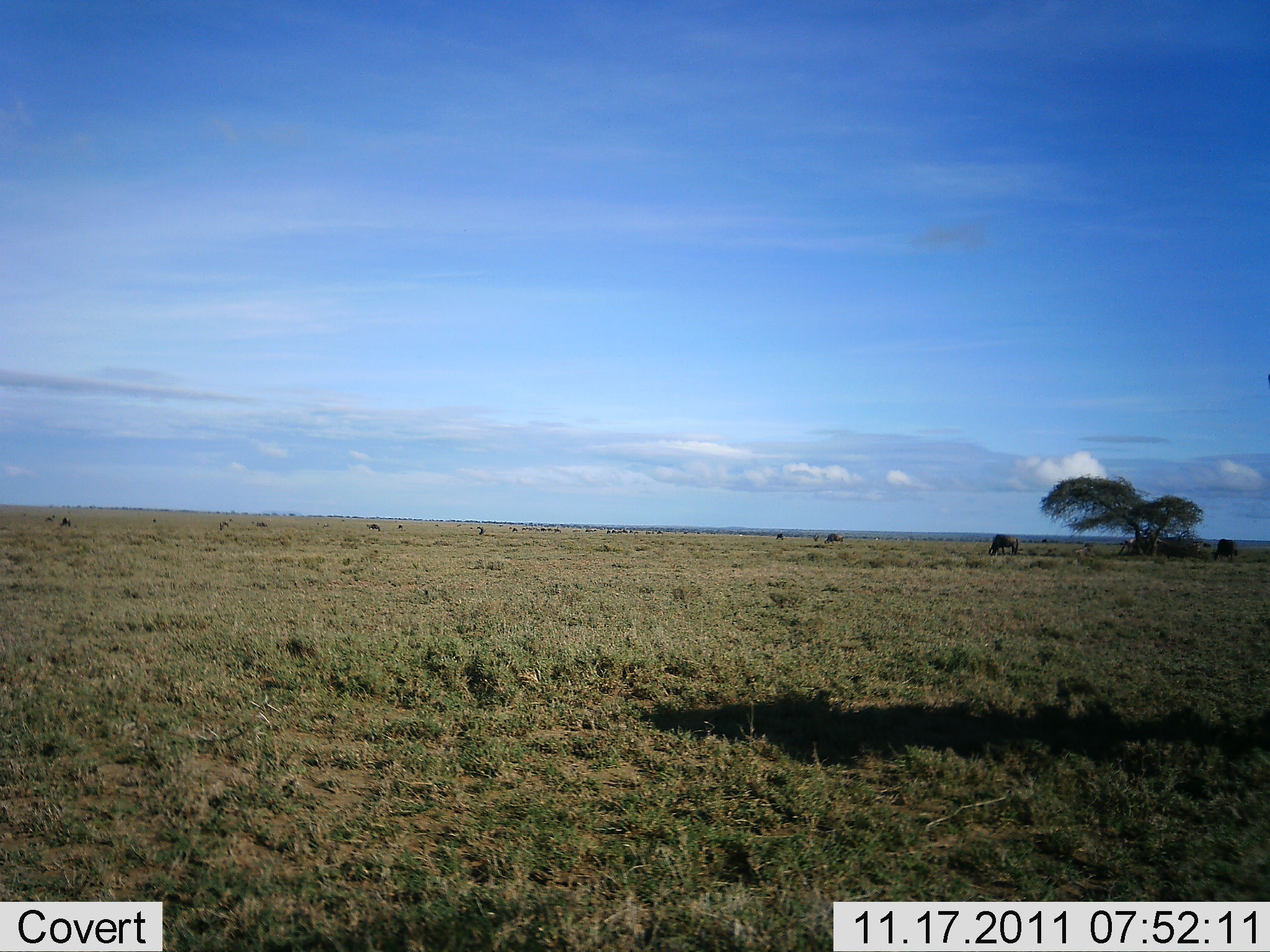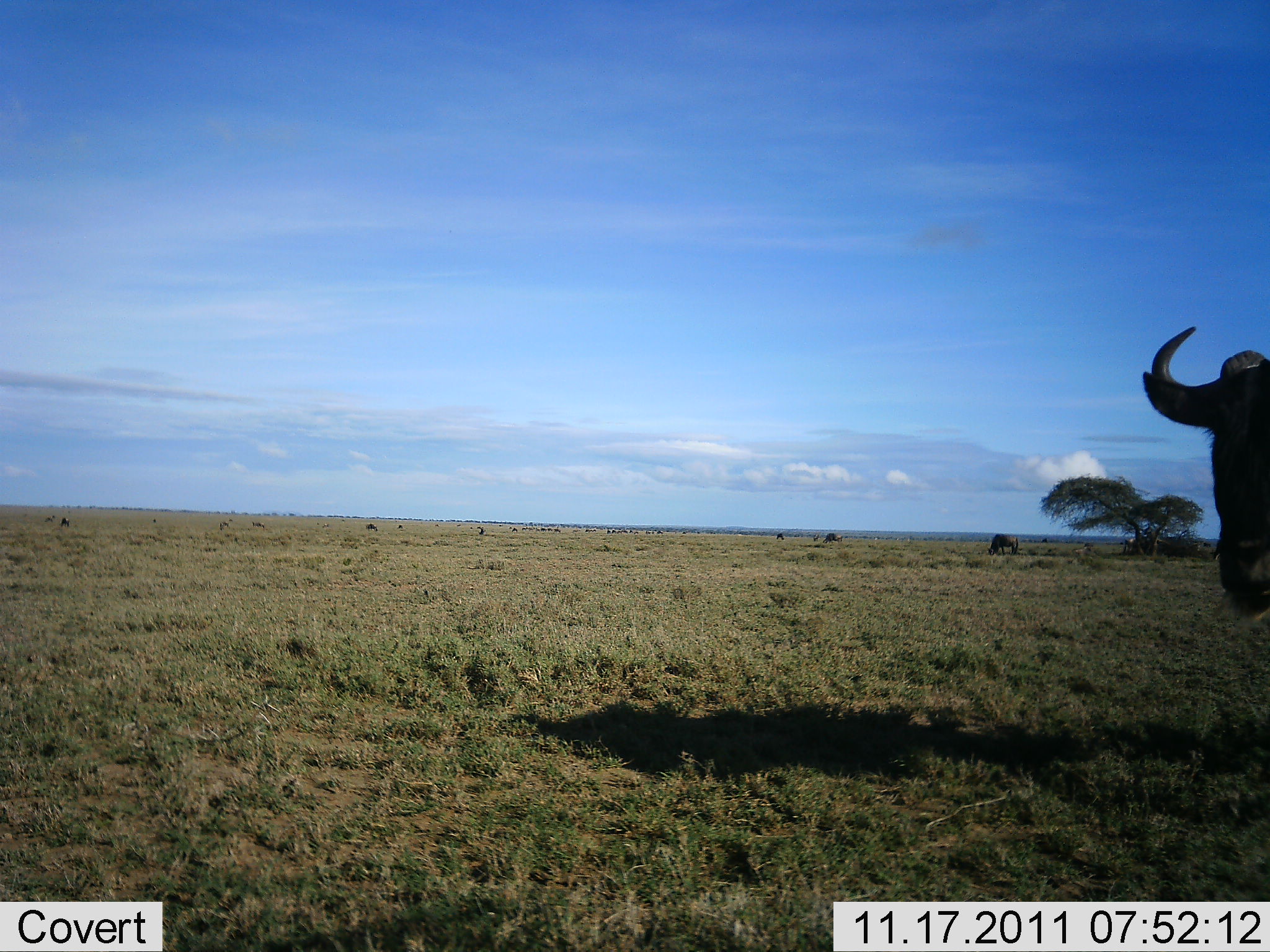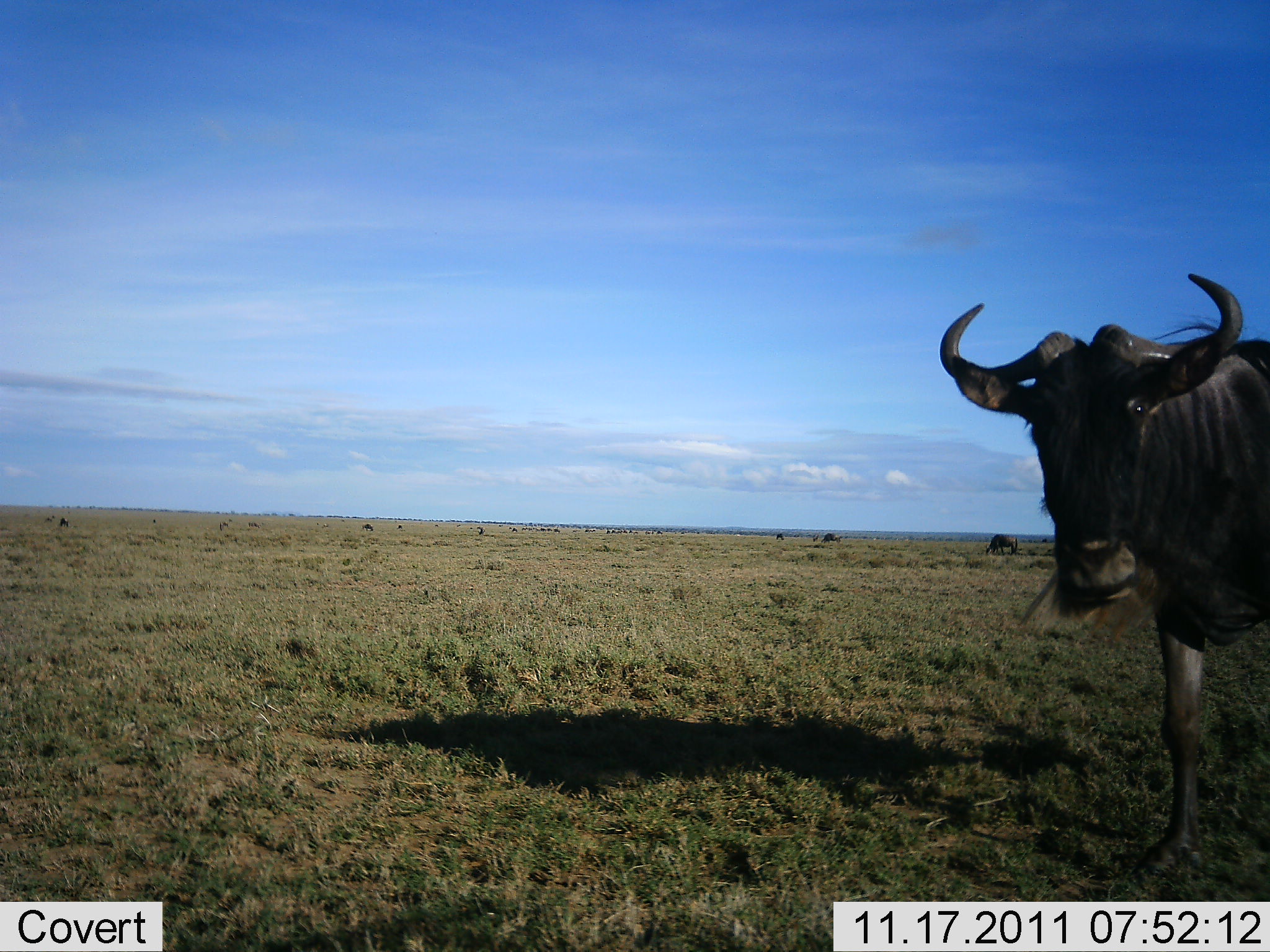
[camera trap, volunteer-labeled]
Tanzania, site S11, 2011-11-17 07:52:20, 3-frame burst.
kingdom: Animalia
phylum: Chordata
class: Mammalia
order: Artiodactyla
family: Bovidae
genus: Connochaetes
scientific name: Connochaetes taurinus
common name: blue wildebeest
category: wildebeest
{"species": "wildebeest (blue wildebeest) (Connochaetes taurinus)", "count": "2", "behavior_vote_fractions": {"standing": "40%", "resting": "0%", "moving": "87%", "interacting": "7%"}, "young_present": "0%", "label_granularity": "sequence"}